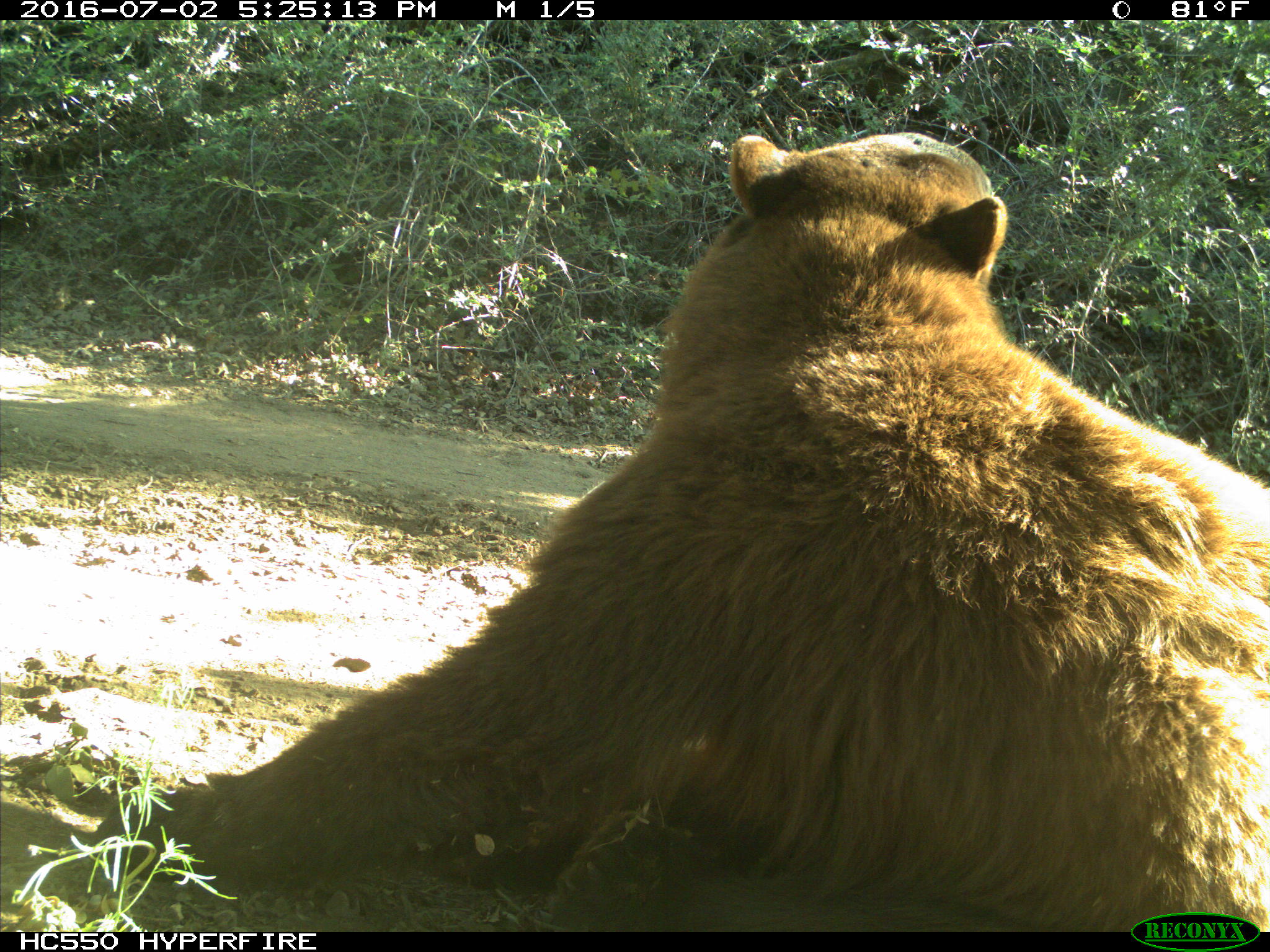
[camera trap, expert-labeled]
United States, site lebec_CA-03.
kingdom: Animalia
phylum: Chordata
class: Mammalia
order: Carnivora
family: Ursidae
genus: Ursus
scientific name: Ursus americanus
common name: american black bear